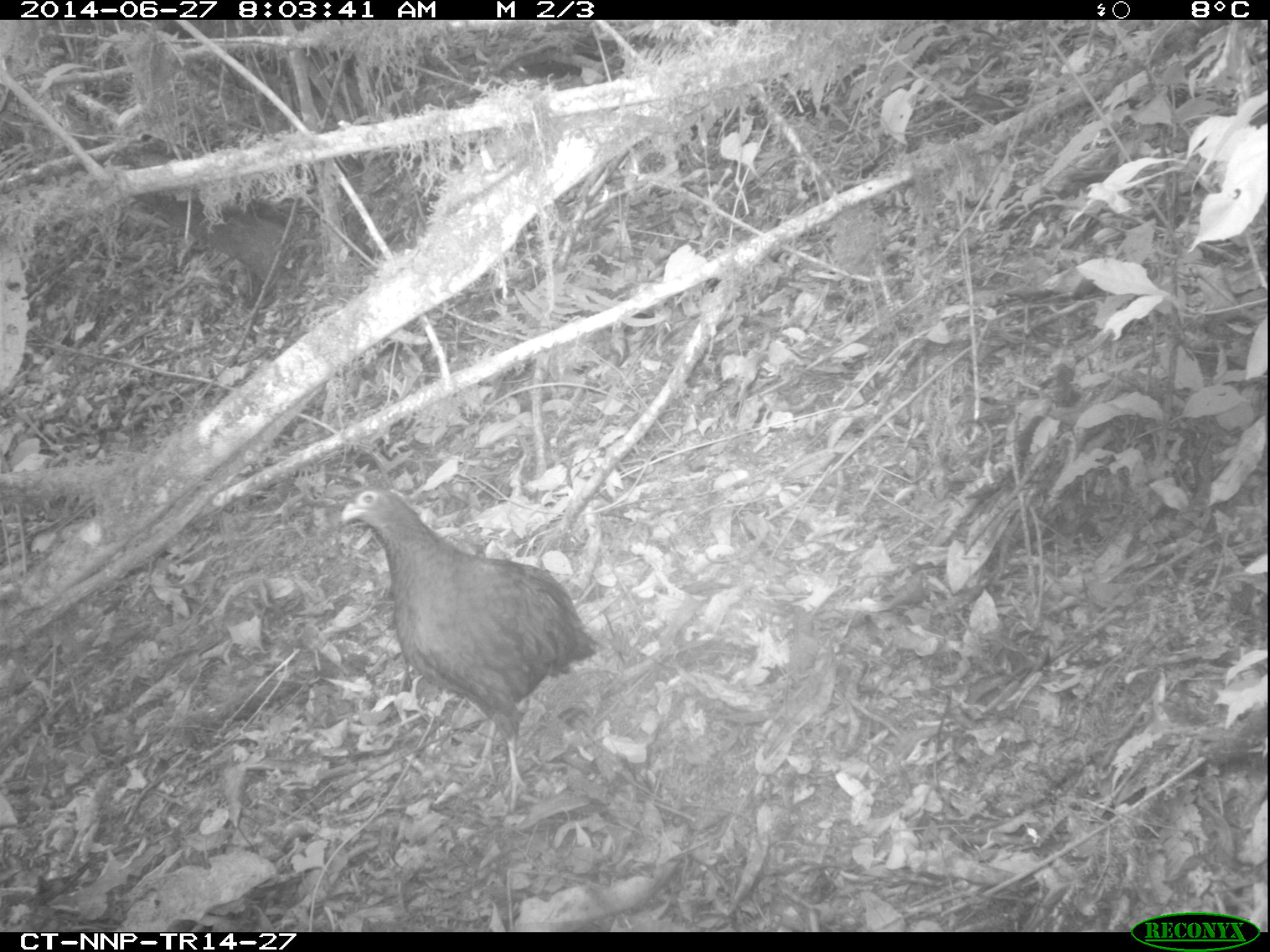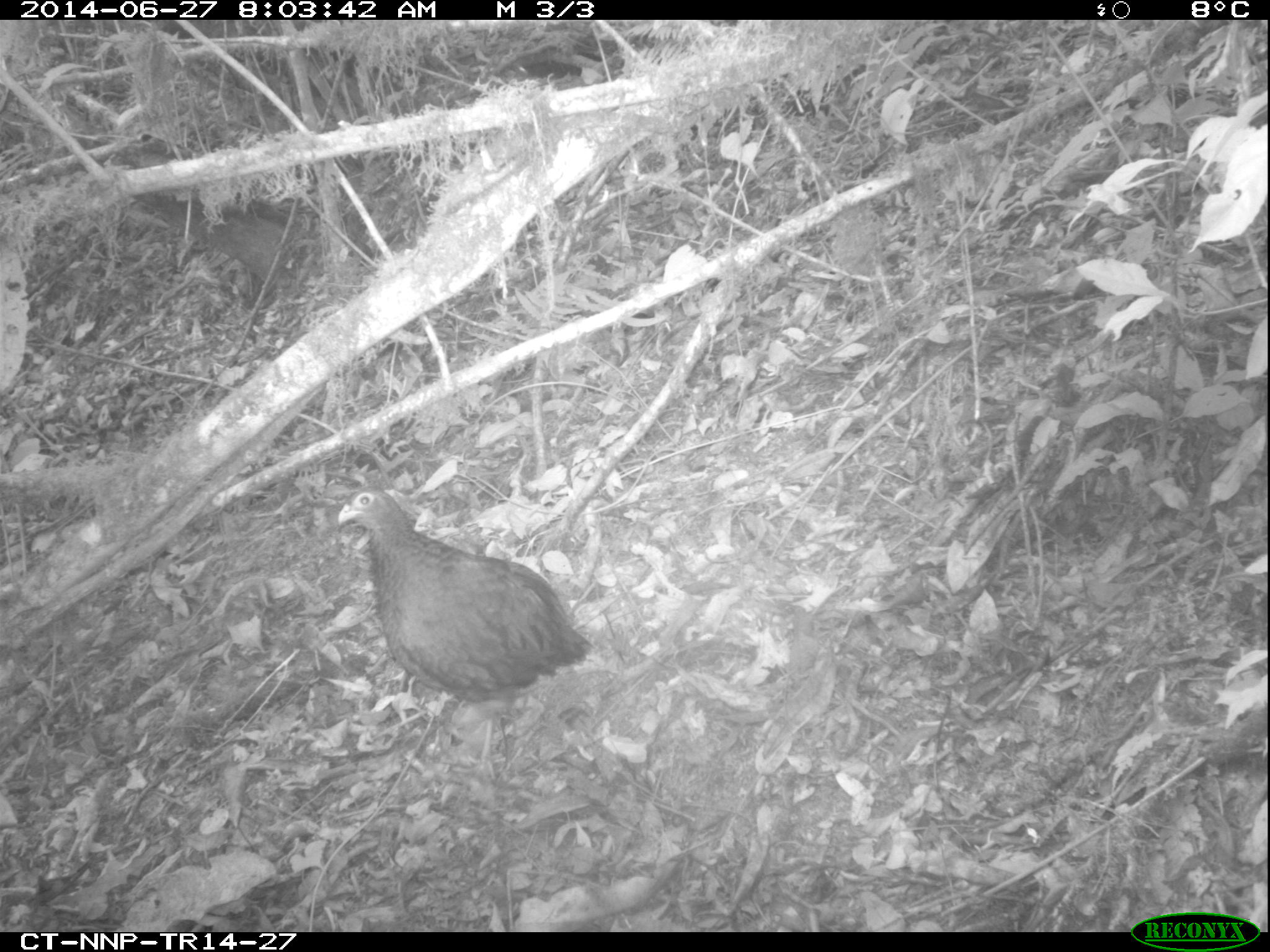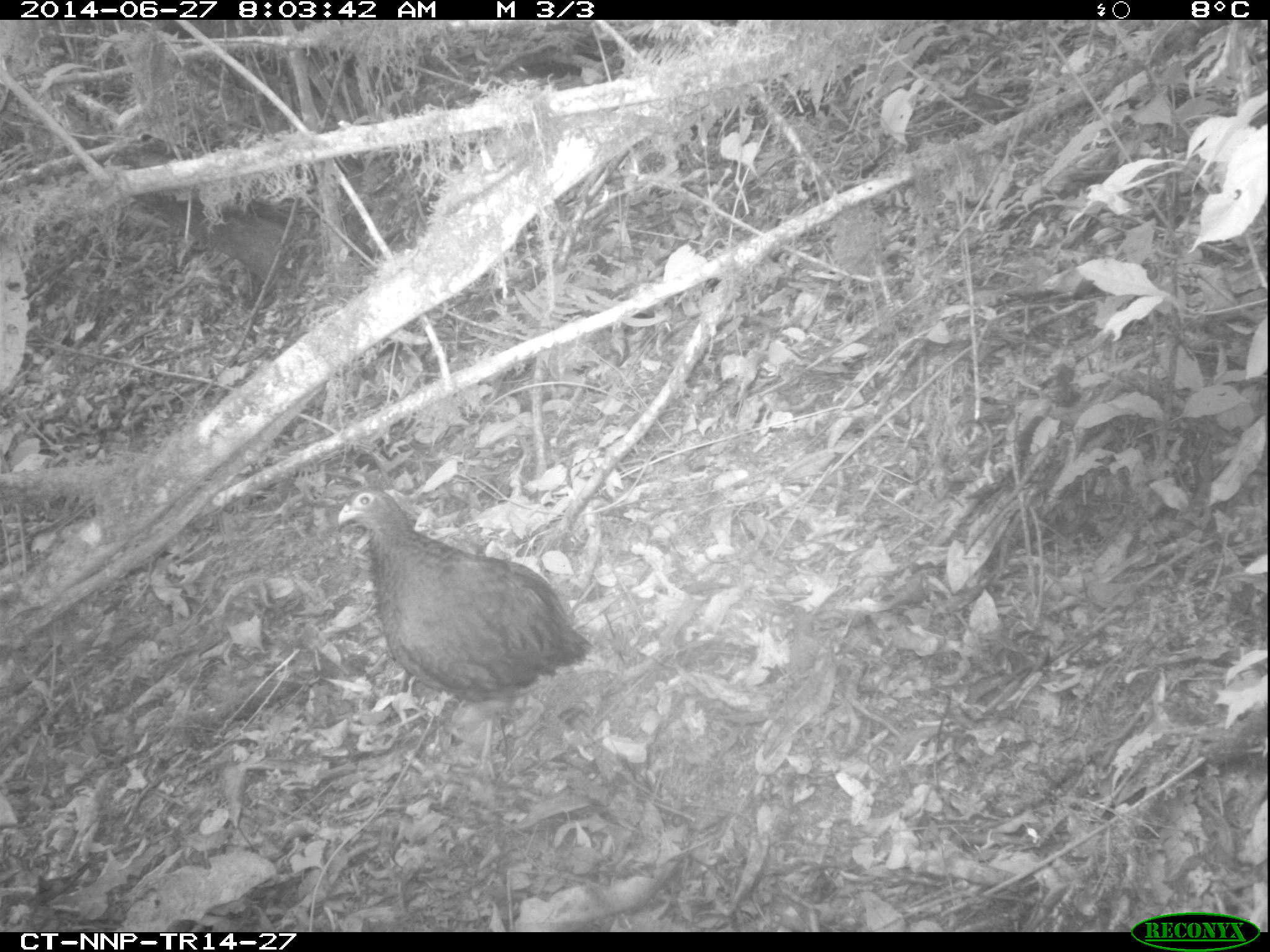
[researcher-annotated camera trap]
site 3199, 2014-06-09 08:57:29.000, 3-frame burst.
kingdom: Animalia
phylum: Chordata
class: Aves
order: Galliformes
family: Phasianidae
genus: Pternistis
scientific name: Pternistis nobilis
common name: handsome francolin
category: francolinus nobilis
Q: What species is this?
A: Francolinus nobilis (handsome francolin) (Pternistis nobilis).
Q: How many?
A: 1.